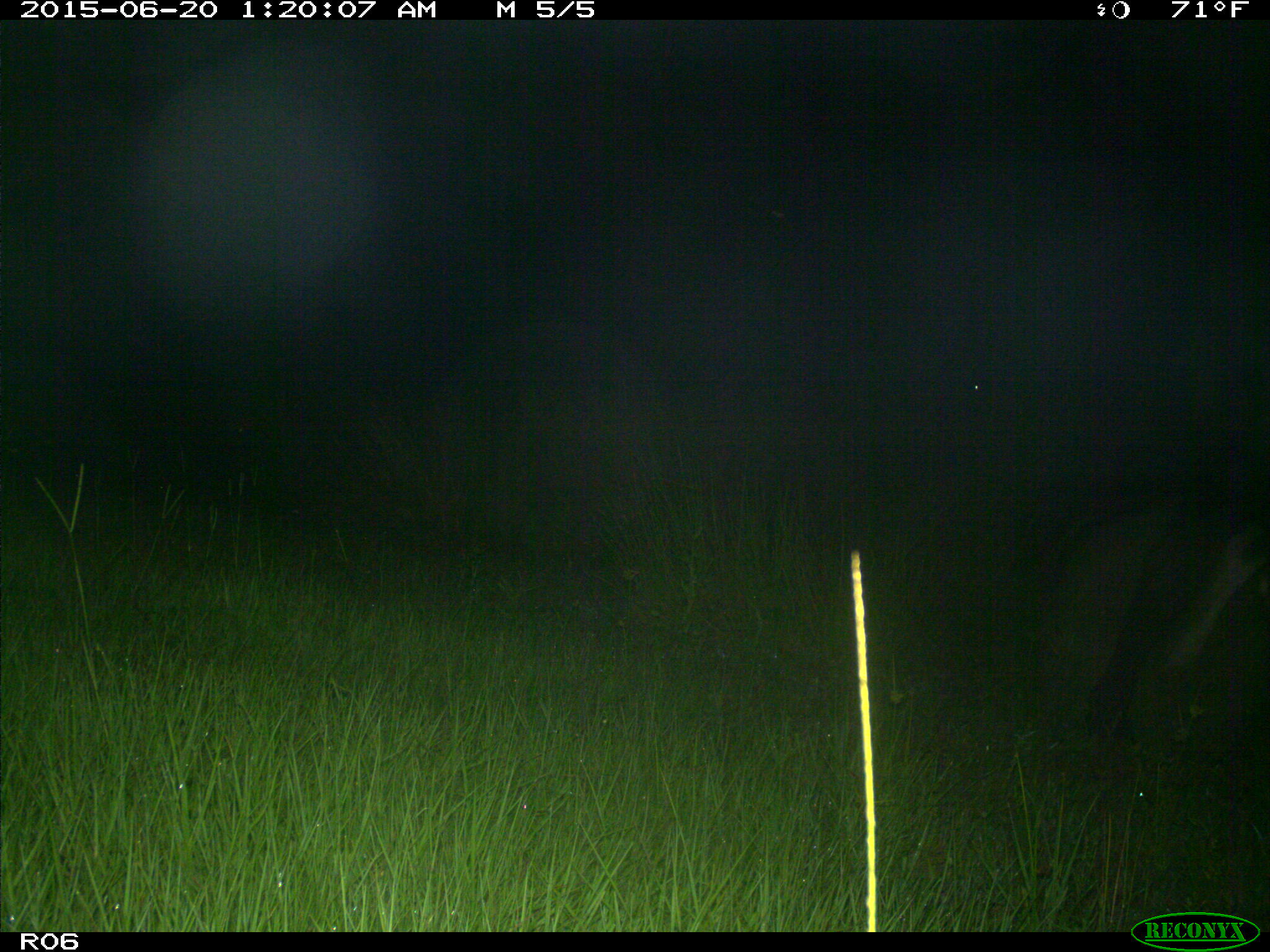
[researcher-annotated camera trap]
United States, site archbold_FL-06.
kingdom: Animalia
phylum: Chordata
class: Mammalia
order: Artiodactyla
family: Bovidae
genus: Bos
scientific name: Bos taurus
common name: domestic cow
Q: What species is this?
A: Bos taurus (domestic cow).